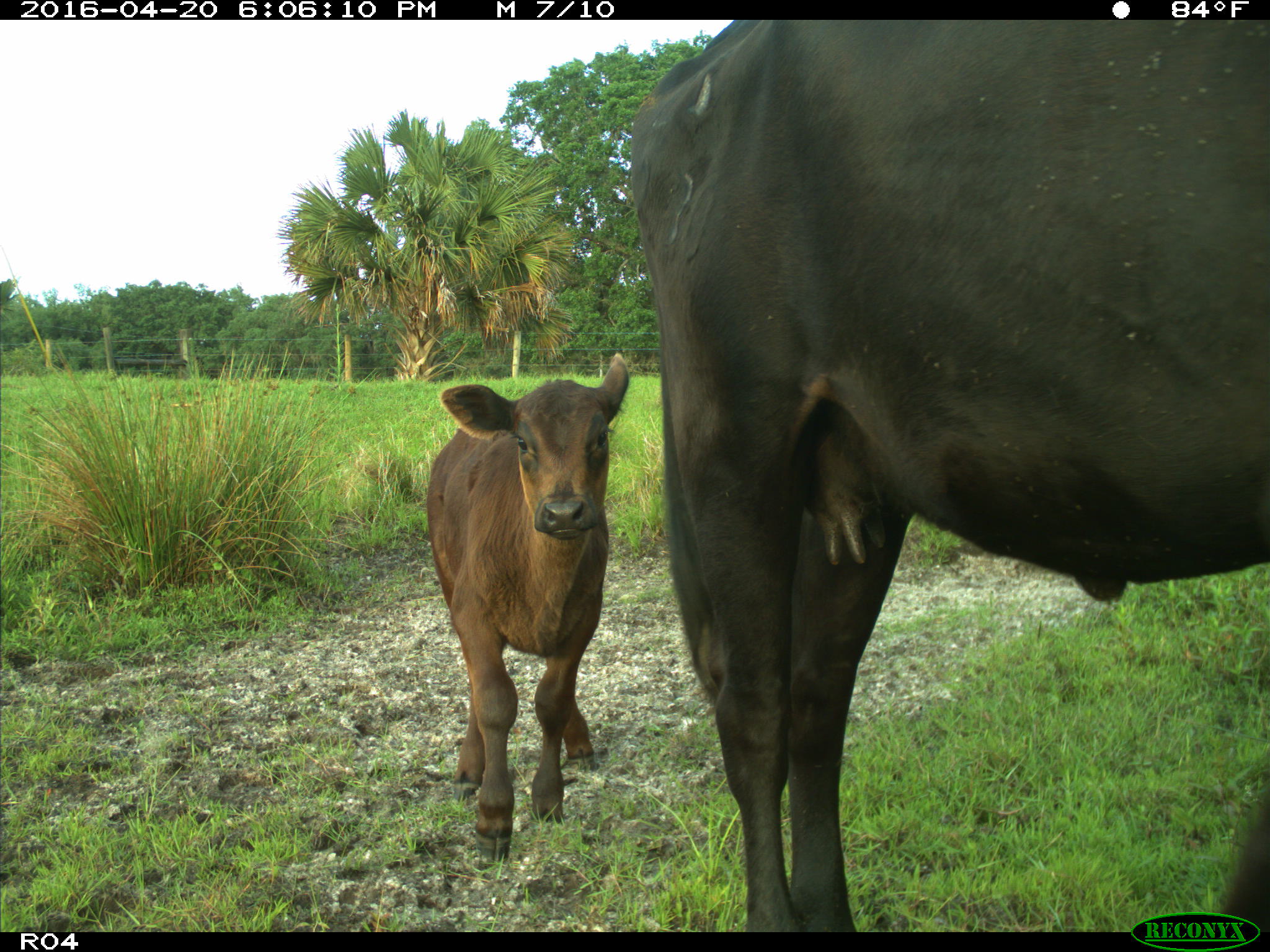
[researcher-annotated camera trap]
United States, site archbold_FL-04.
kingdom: Animalia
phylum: Chordata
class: Mammalia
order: Artiodactyla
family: Bovidae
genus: Bos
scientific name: Bos taurus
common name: domestic cow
Bos taurus (domestic cow).